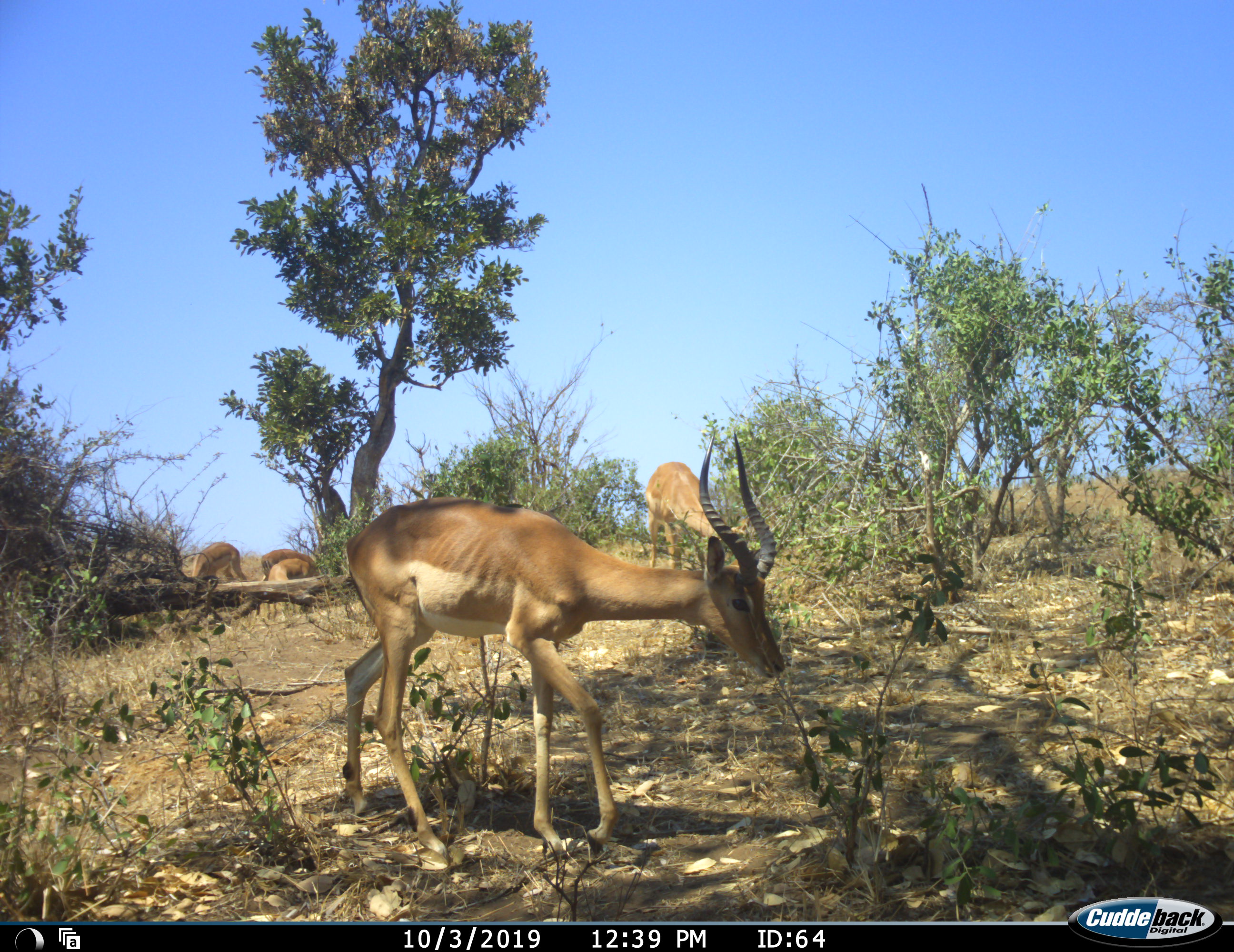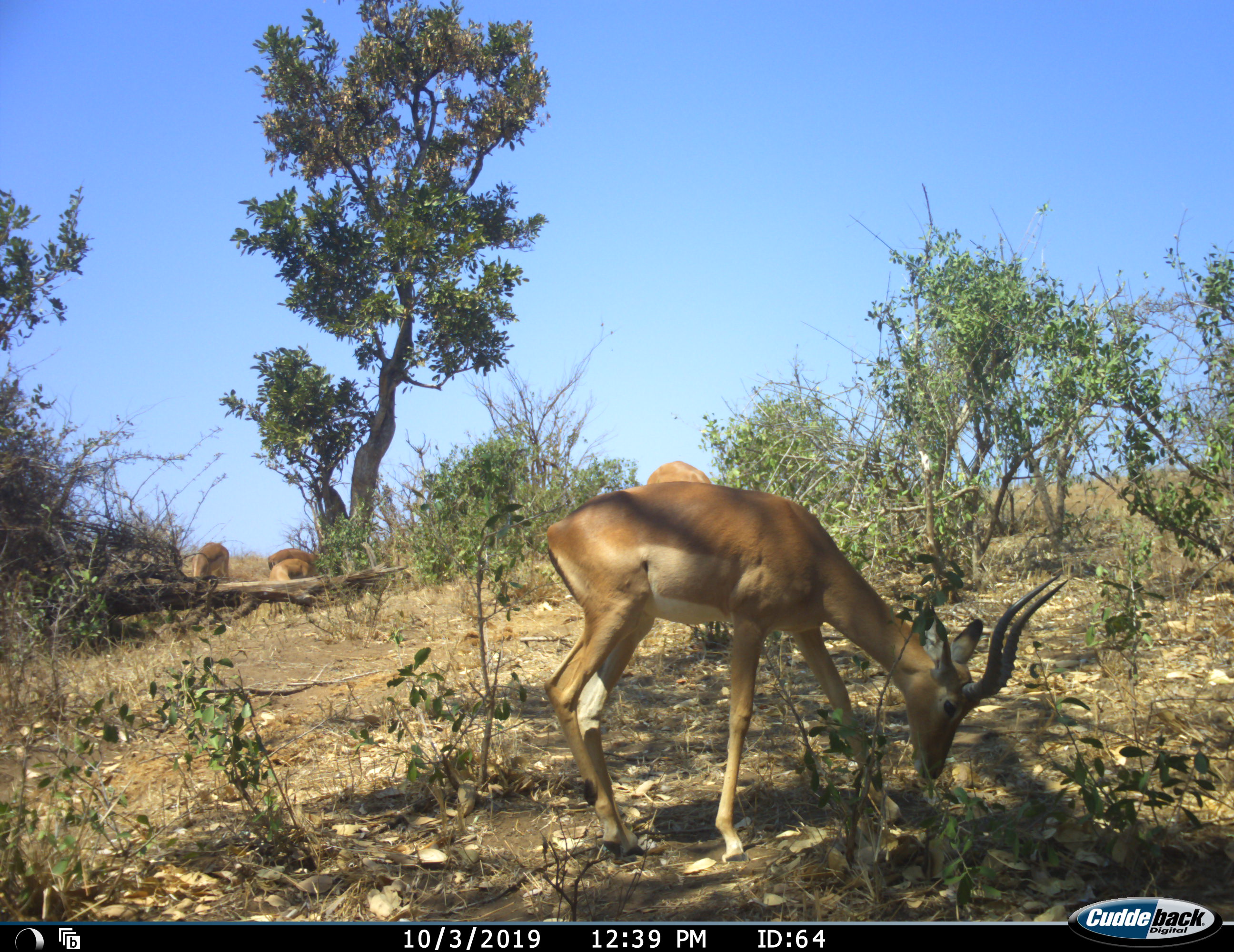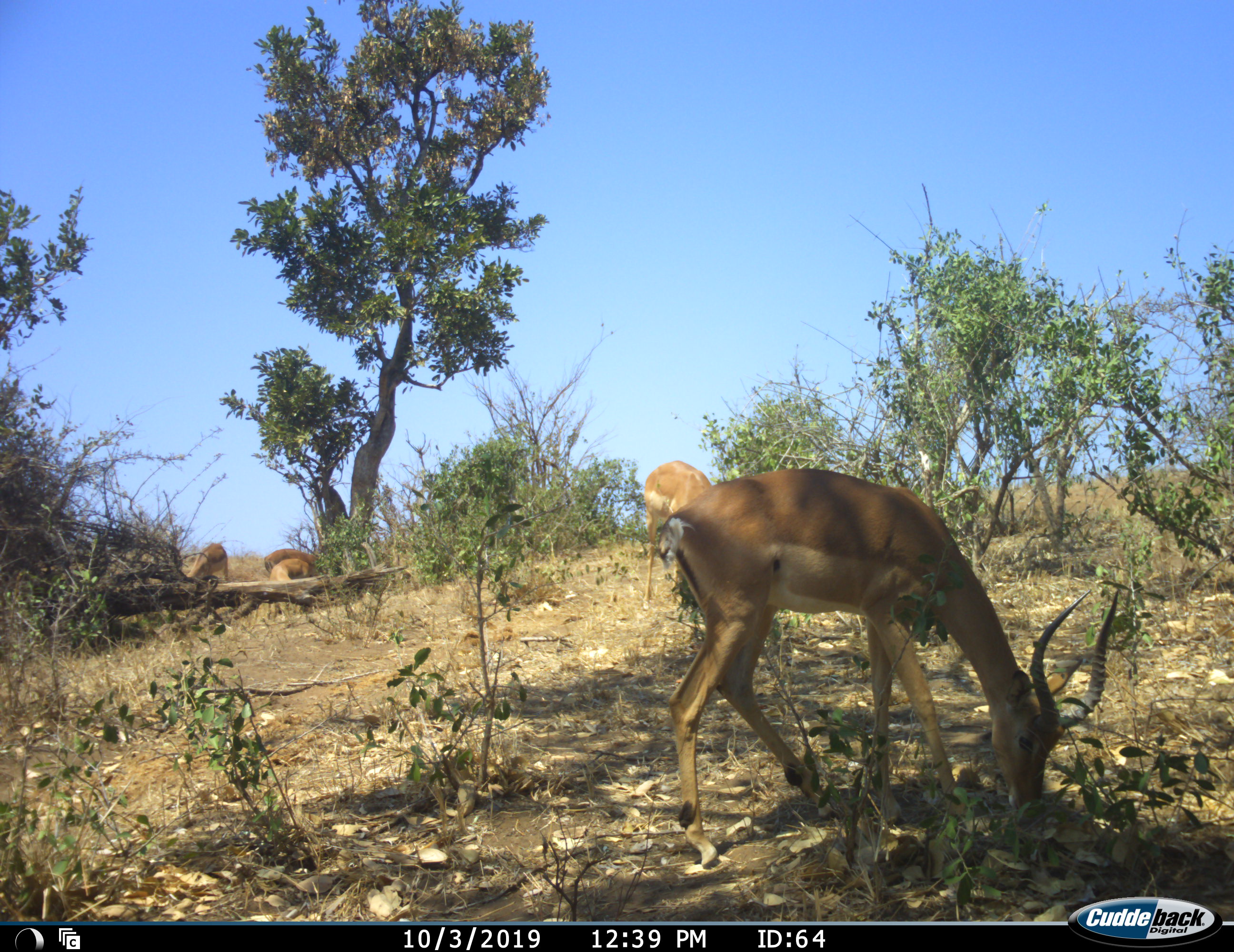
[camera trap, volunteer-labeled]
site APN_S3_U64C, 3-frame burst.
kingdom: Animalia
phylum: Chordata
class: Mammalia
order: Artiodactyla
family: Bovidae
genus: Aepyceros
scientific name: Aepyceros melampus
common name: impala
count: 5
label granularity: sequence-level